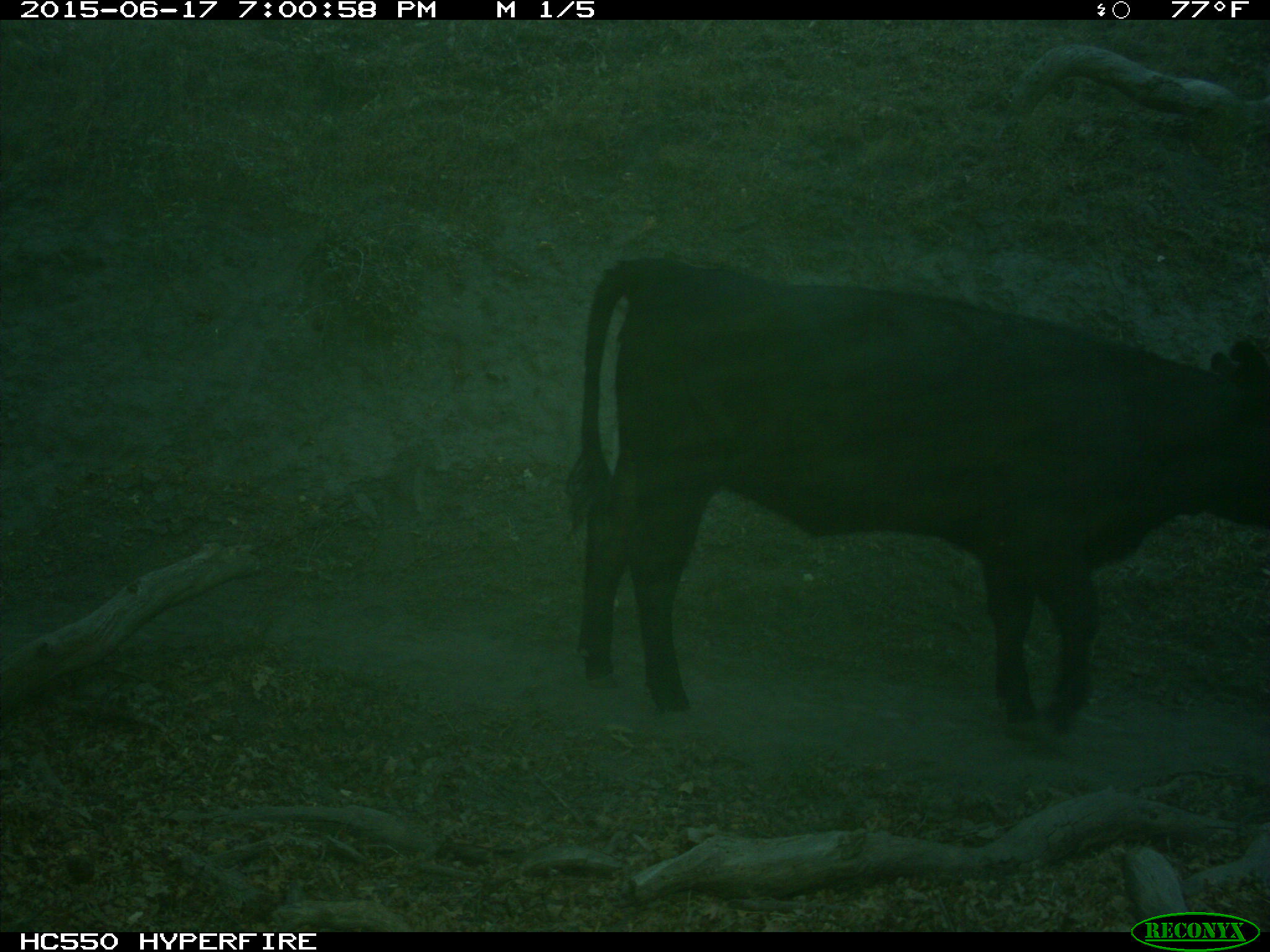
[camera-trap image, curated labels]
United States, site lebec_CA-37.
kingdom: Animalia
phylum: Chordata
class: Mammalia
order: Artiodactyla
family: Bovidae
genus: Bos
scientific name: Bos taurus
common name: domestic cow